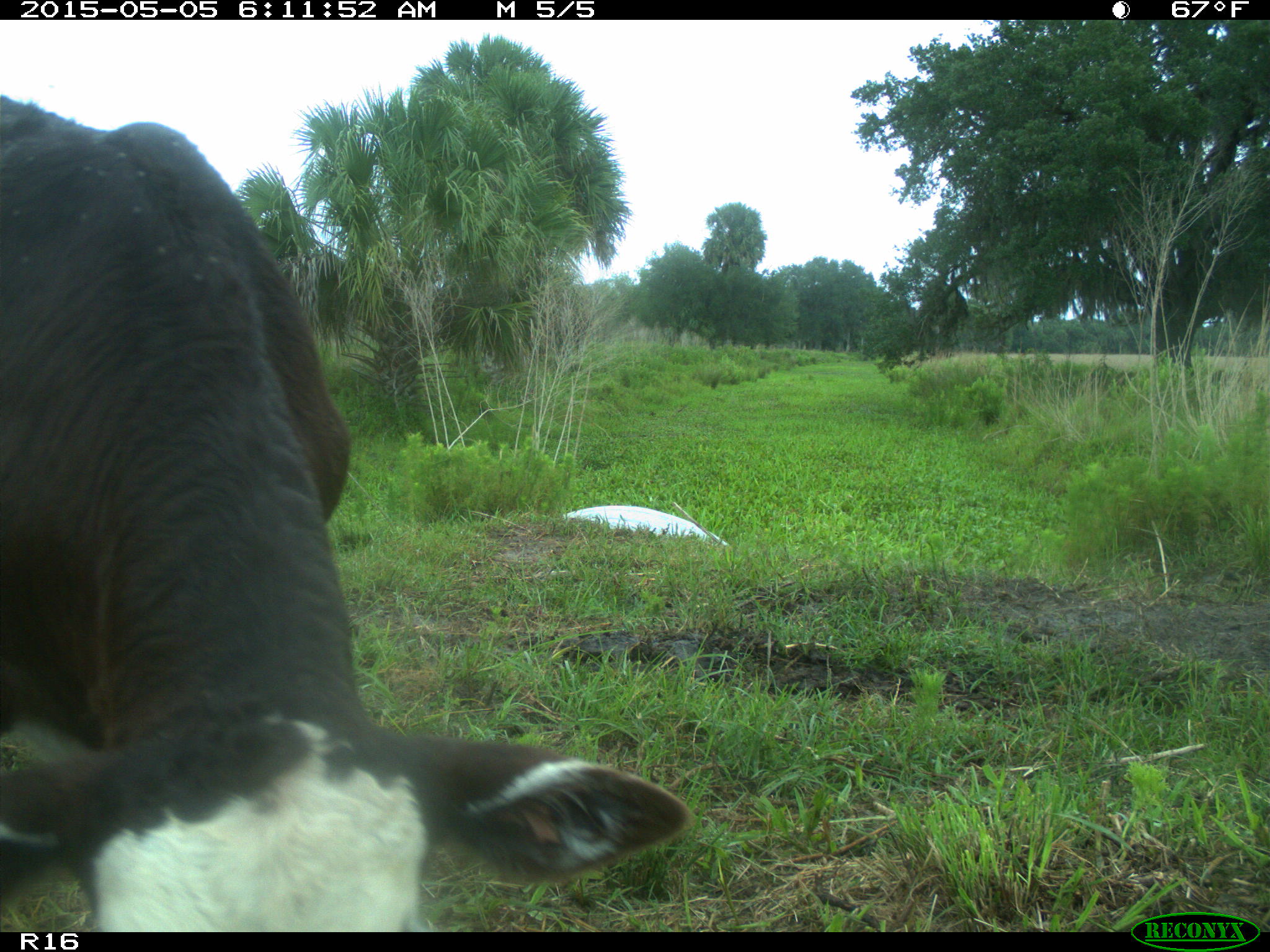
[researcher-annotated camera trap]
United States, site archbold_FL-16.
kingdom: Animalia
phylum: Chordata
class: Mammalia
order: Artiodactyla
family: Bovidae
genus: Bos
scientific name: Bos taurus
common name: domestic cow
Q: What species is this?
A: Bos taurus (domestic cow).